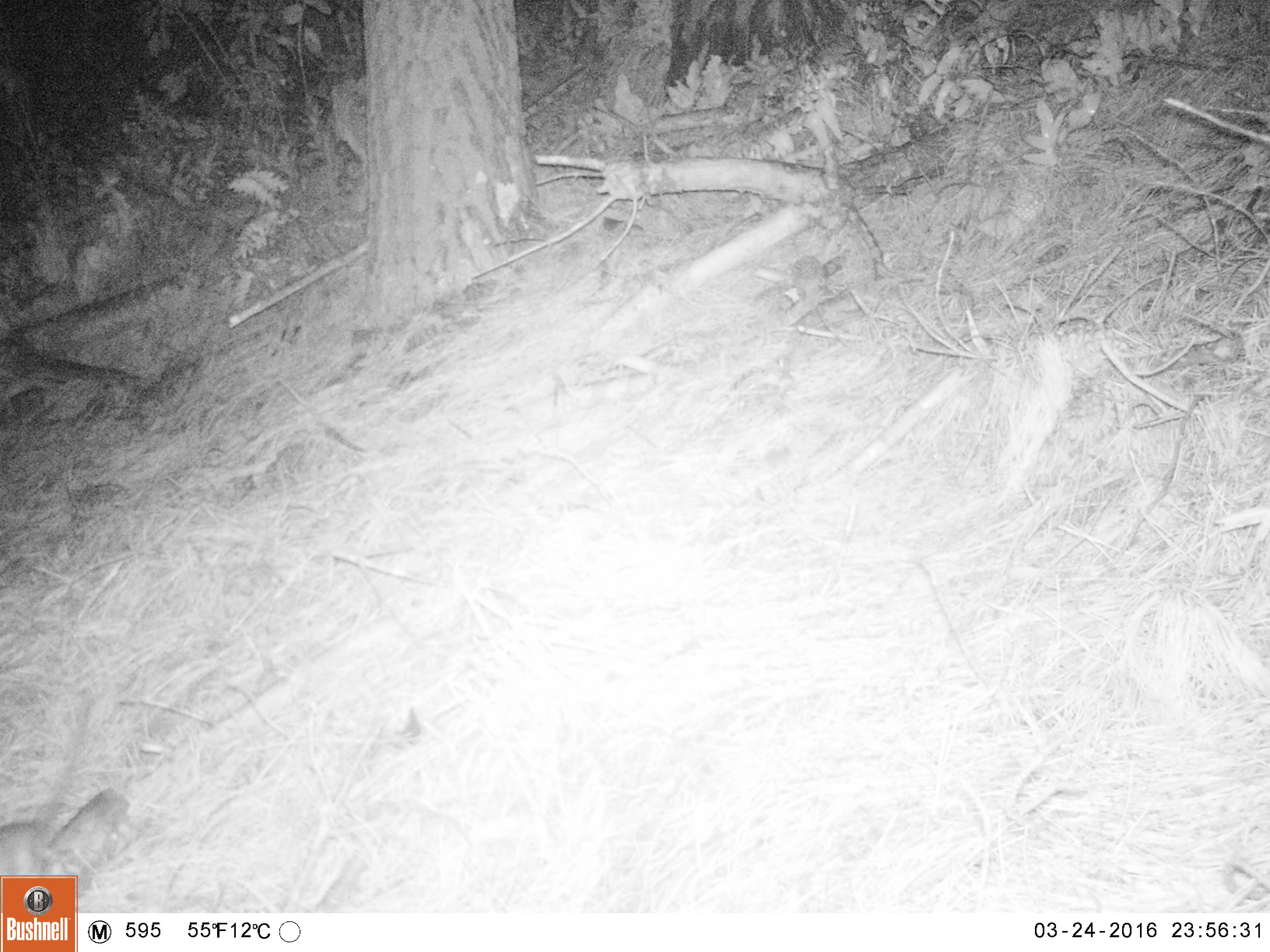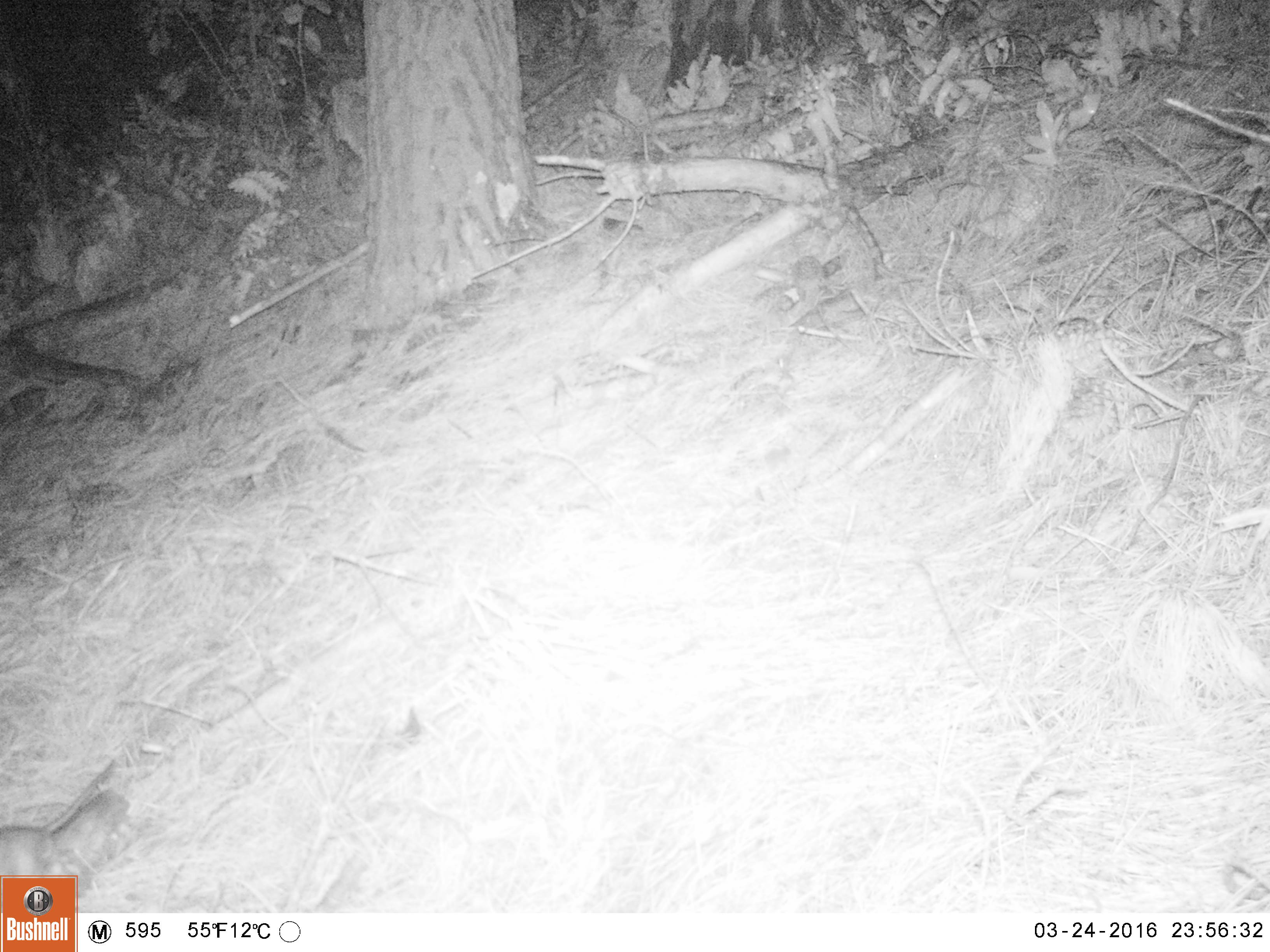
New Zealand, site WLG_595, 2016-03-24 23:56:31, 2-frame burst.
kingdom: Animalia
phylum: Chordata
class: Mammalia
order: Rodentia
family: Muridae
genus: Rattus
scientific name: Rattus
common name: rat